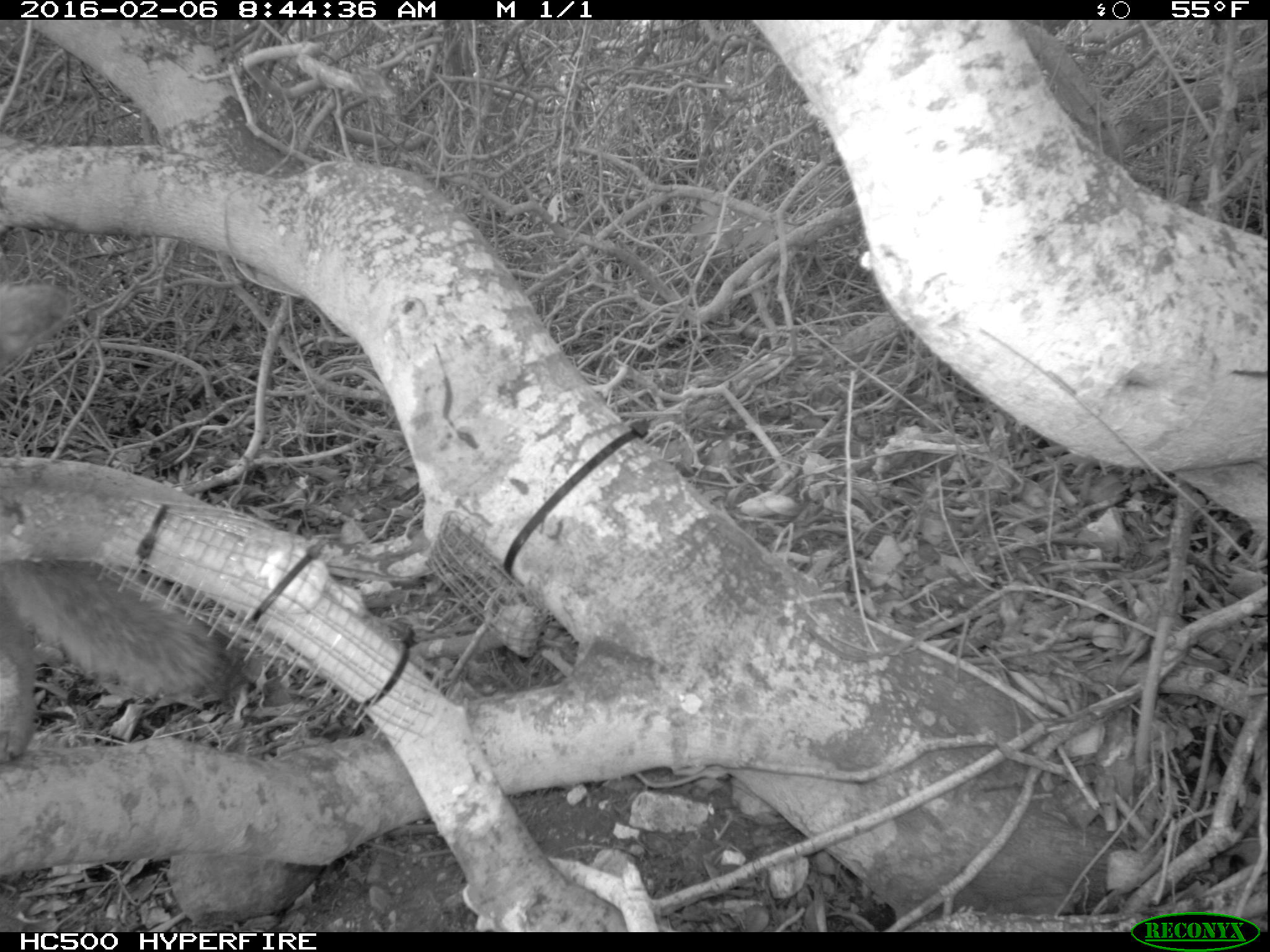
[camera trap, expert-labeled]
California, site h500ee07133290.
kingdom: Animalia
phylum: Chordata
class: Mammalia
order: Carnivora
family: Canidae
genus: Urocyon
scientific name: Urocyon littoralis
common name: island fox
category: fox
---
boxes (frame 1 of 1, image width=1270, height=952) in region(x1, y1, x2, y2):
fox: region(0, 282, 254, 767)